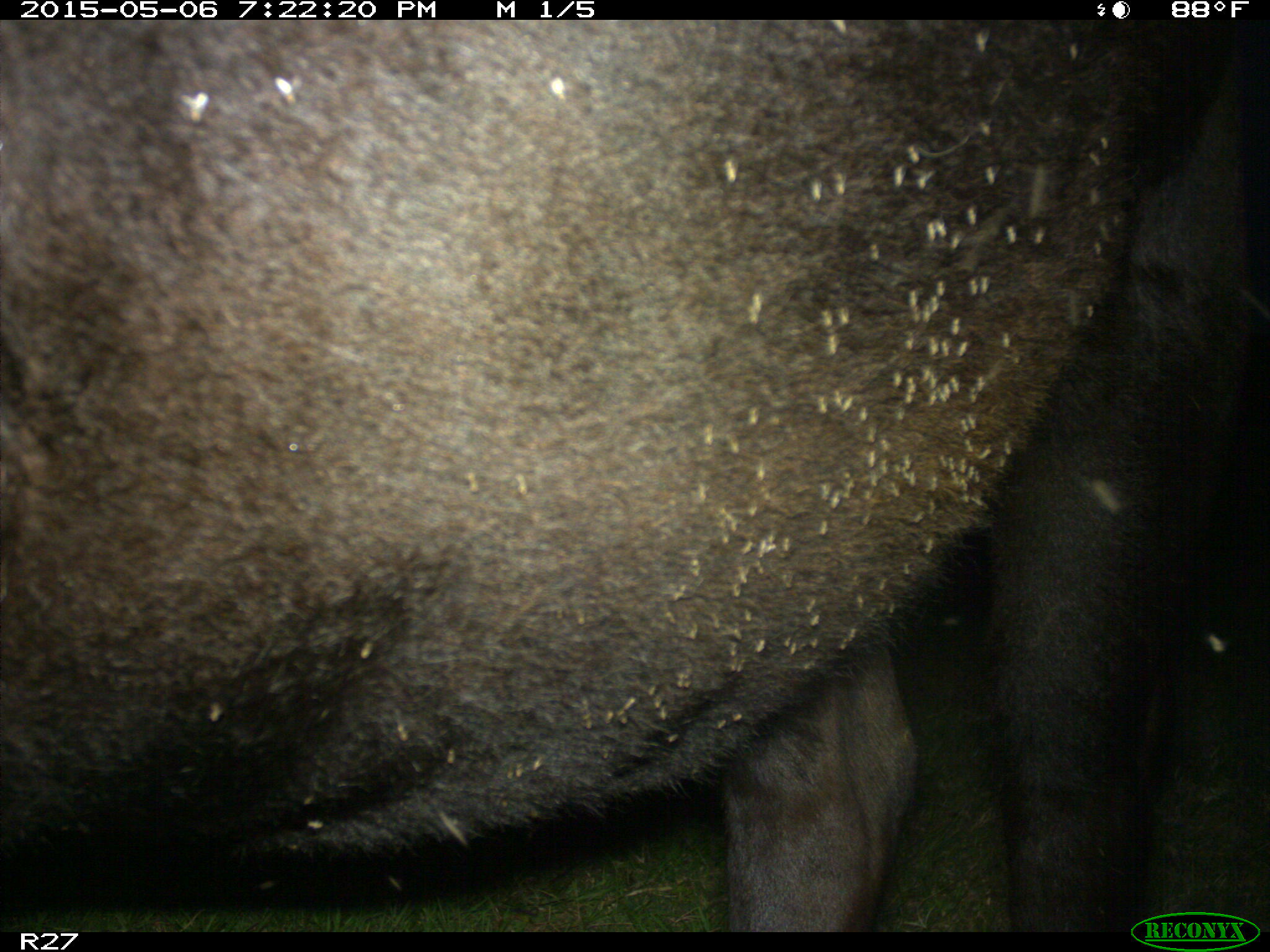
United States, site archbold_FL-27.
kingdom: Animalia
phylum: Chordata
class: Mammalia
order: Artiodactyla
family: Bovidae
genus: Bos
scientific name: Bos taurus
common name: domestic cow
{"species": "Bos taurus (domestic cow)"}